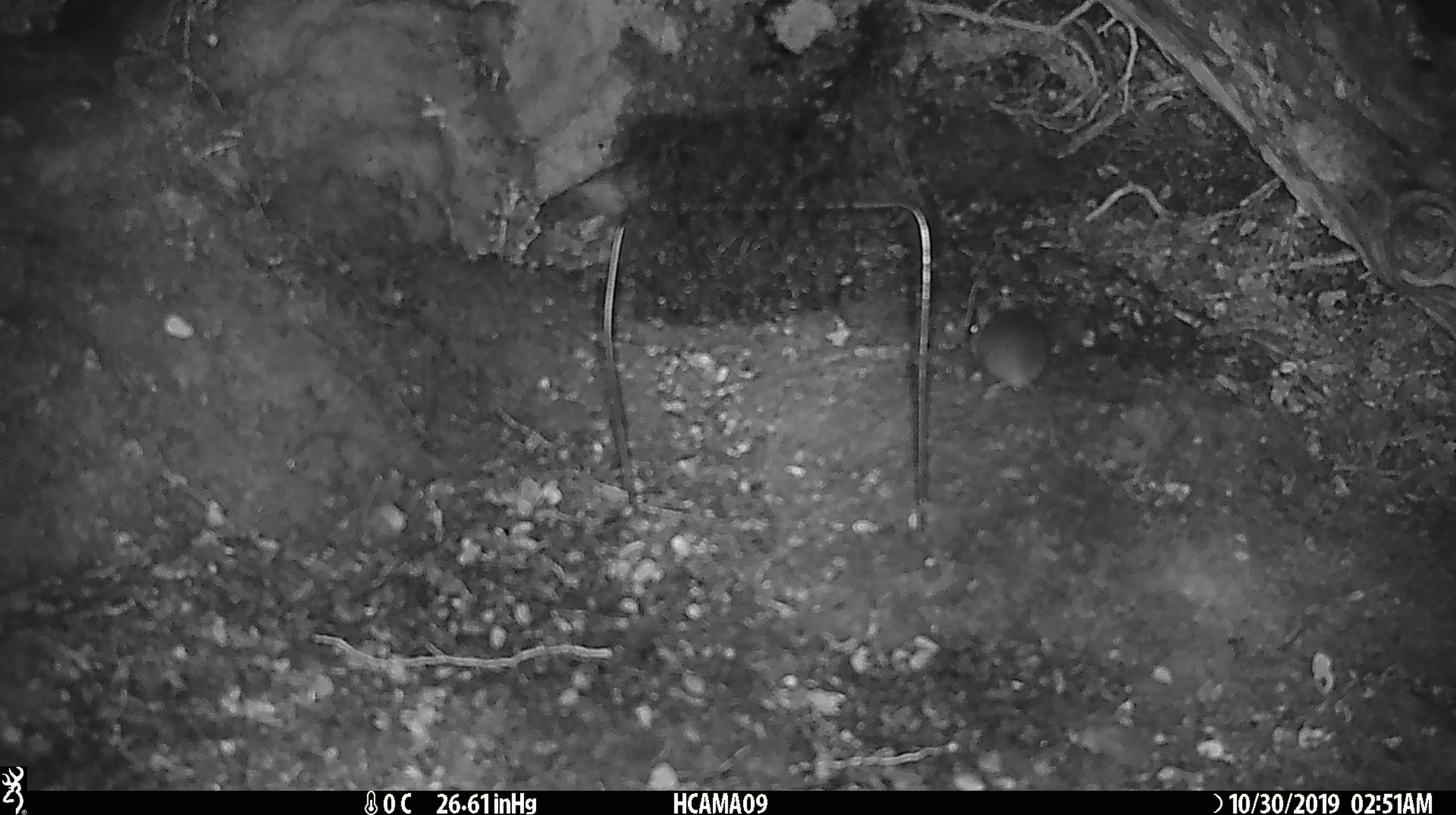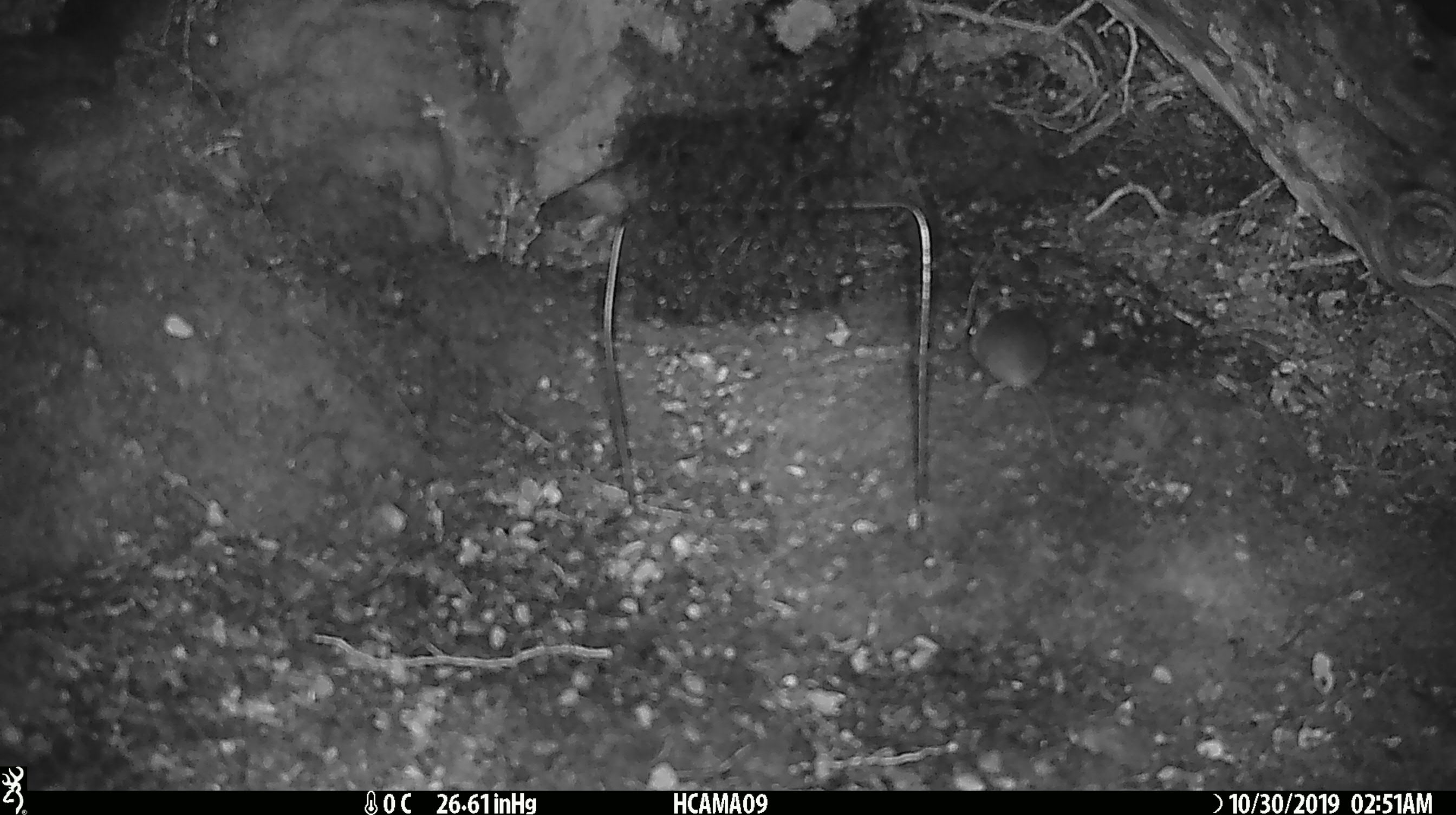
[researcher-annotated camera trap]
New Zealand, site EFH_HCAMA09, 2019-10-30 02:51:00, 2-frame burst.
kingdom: Animalia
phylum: Chordata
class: Mammalia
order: Rodentia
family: Muridae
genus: Mus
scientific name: Mus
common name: mouse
Mouse (Mus).